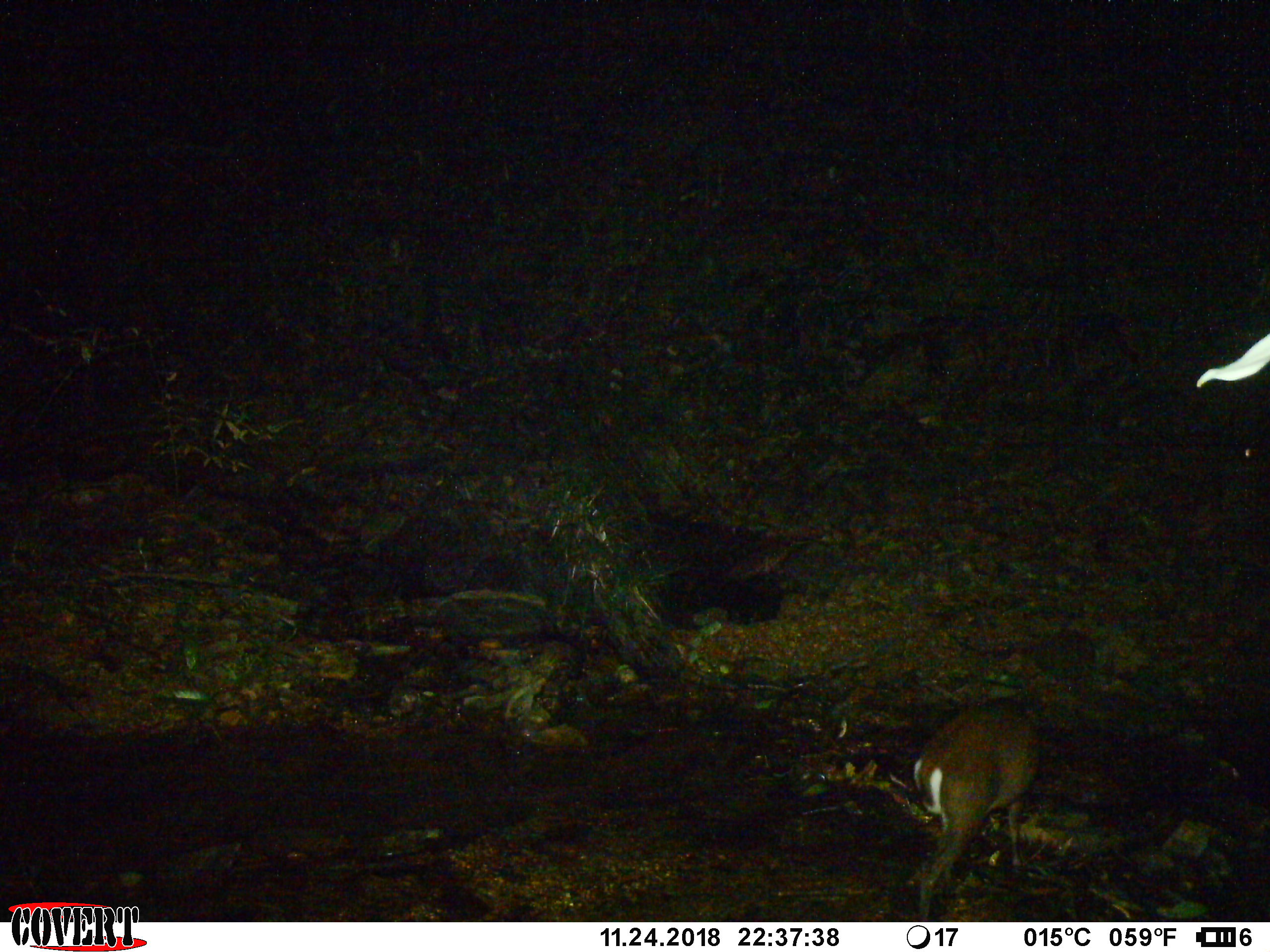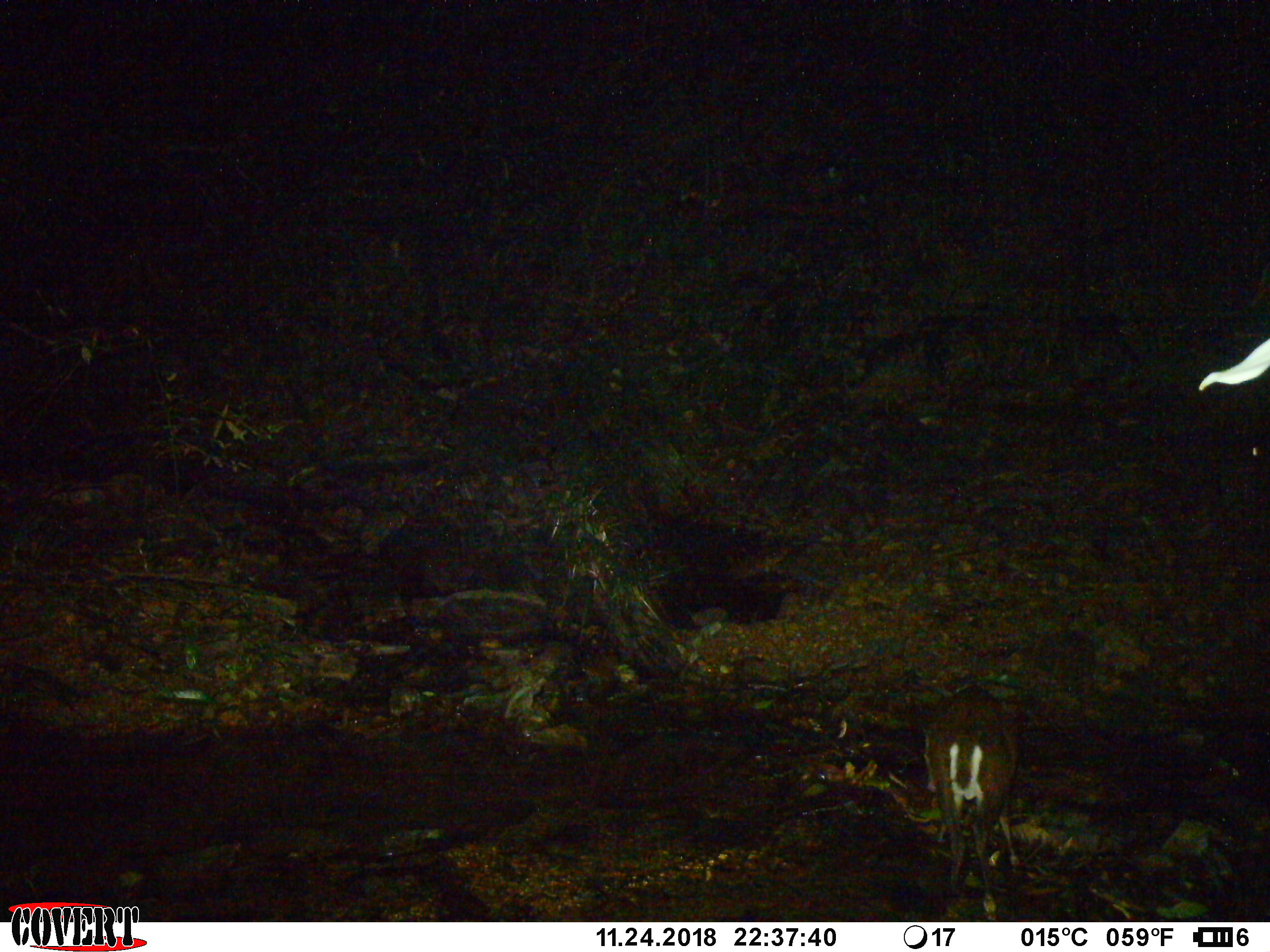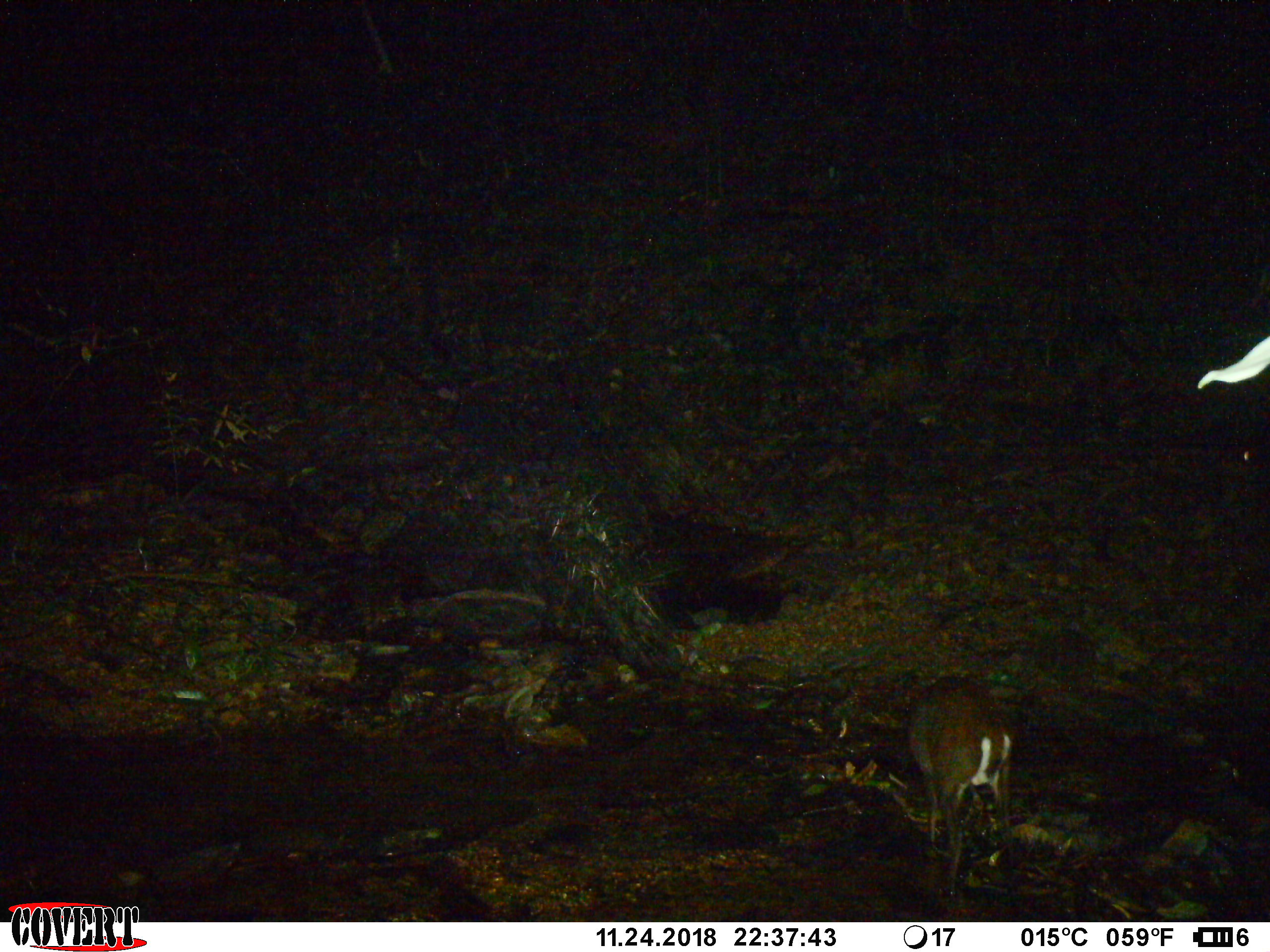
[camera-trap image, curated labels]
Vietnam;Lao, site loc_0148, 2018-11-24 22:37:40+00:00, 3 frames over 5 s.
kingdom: Animalia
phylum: Chordata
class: Mammalia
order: Artiodactyla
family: Cervidae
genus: Muntiacus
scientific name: Muntiacus rooseveltorum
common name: roosevelt's muntjac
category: roosevelts muntjac group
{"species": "roosevelts muntjac group (roosevelt's muntjac) (Muntiacus rooseveltorum)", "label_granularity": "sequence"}